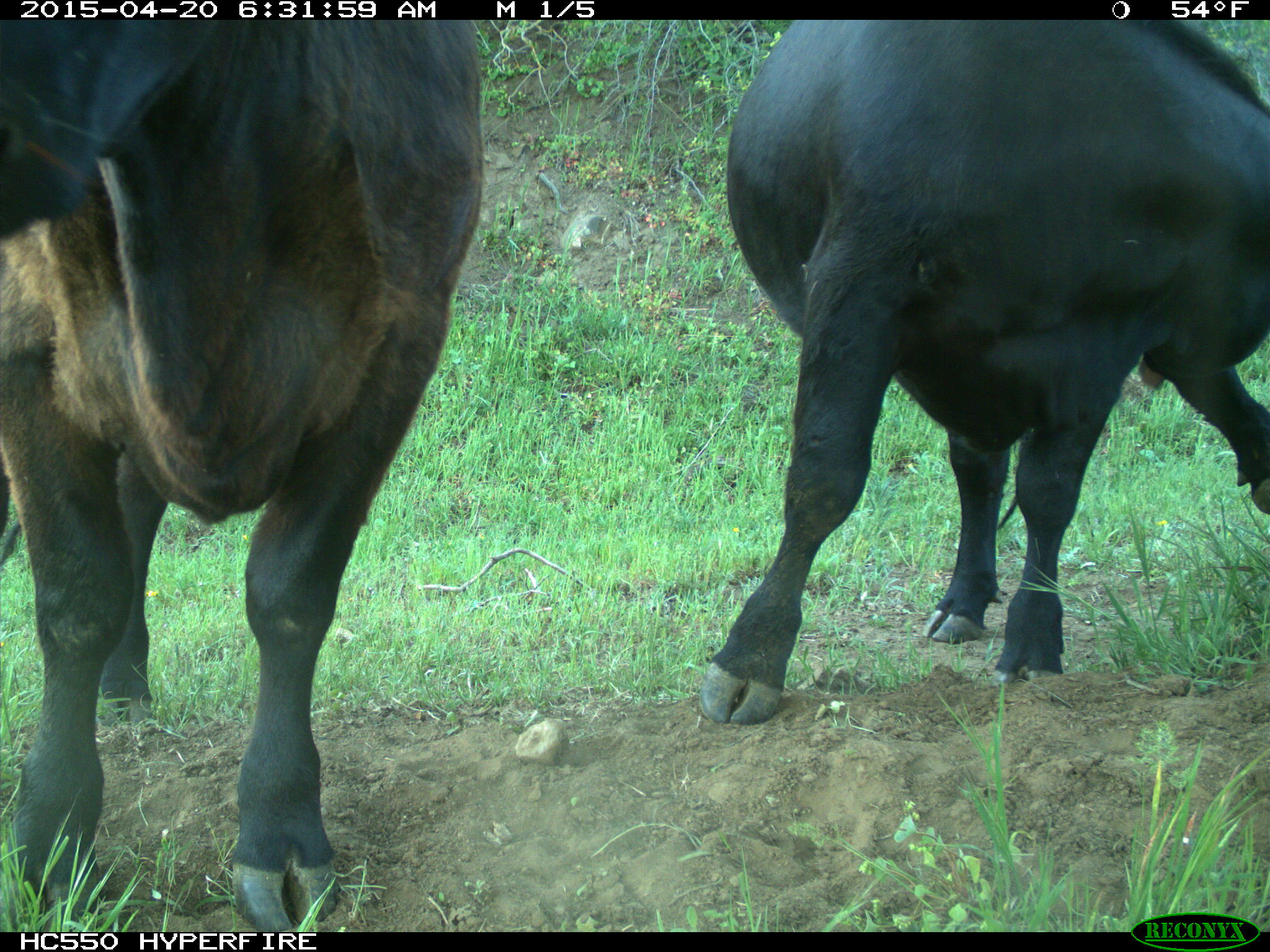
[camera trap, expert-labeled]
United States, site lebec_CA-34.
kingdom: Animalia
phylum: Chordata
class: Mammalia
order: Artiodactyla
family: Bovidae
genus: Bos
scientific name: Bos taurus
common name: domestic cow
Bos taurus (domestic cow).